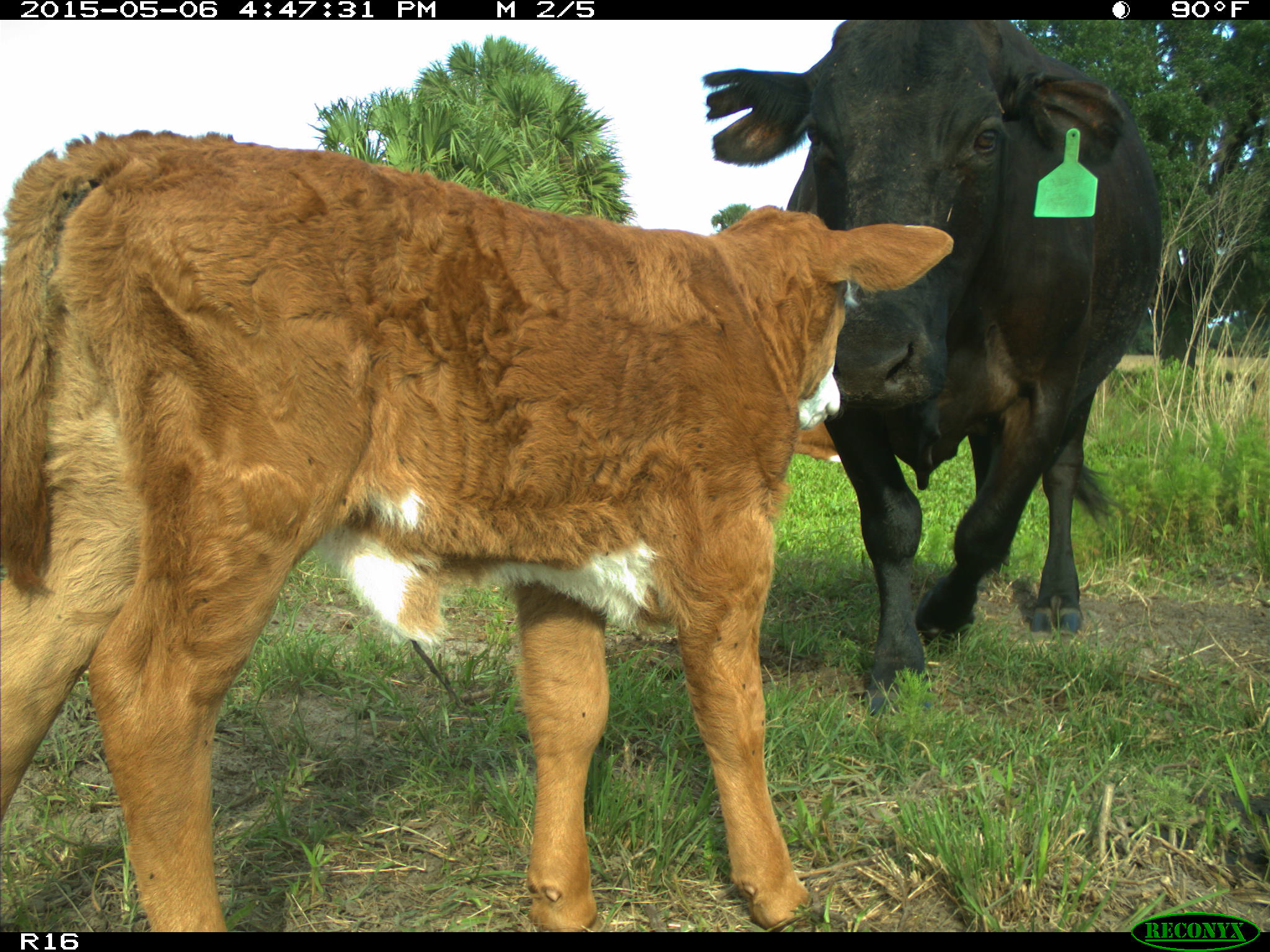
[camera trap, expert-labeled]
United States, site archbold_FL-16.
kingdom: Animalia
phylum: Chordata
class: Mammalia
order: Artiodactyla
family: Bovidae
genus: Bos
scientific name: Bos taurus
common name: domestic cow